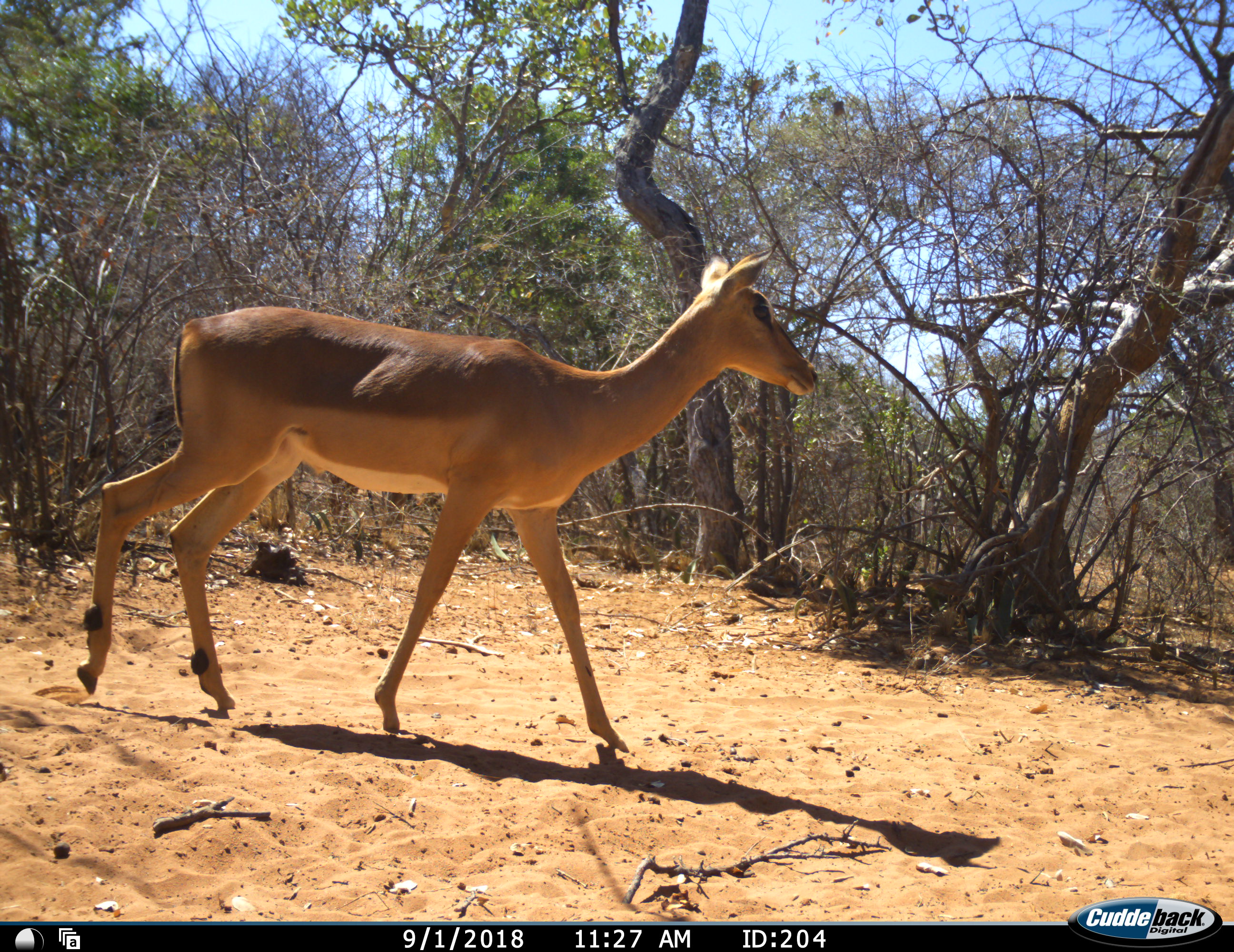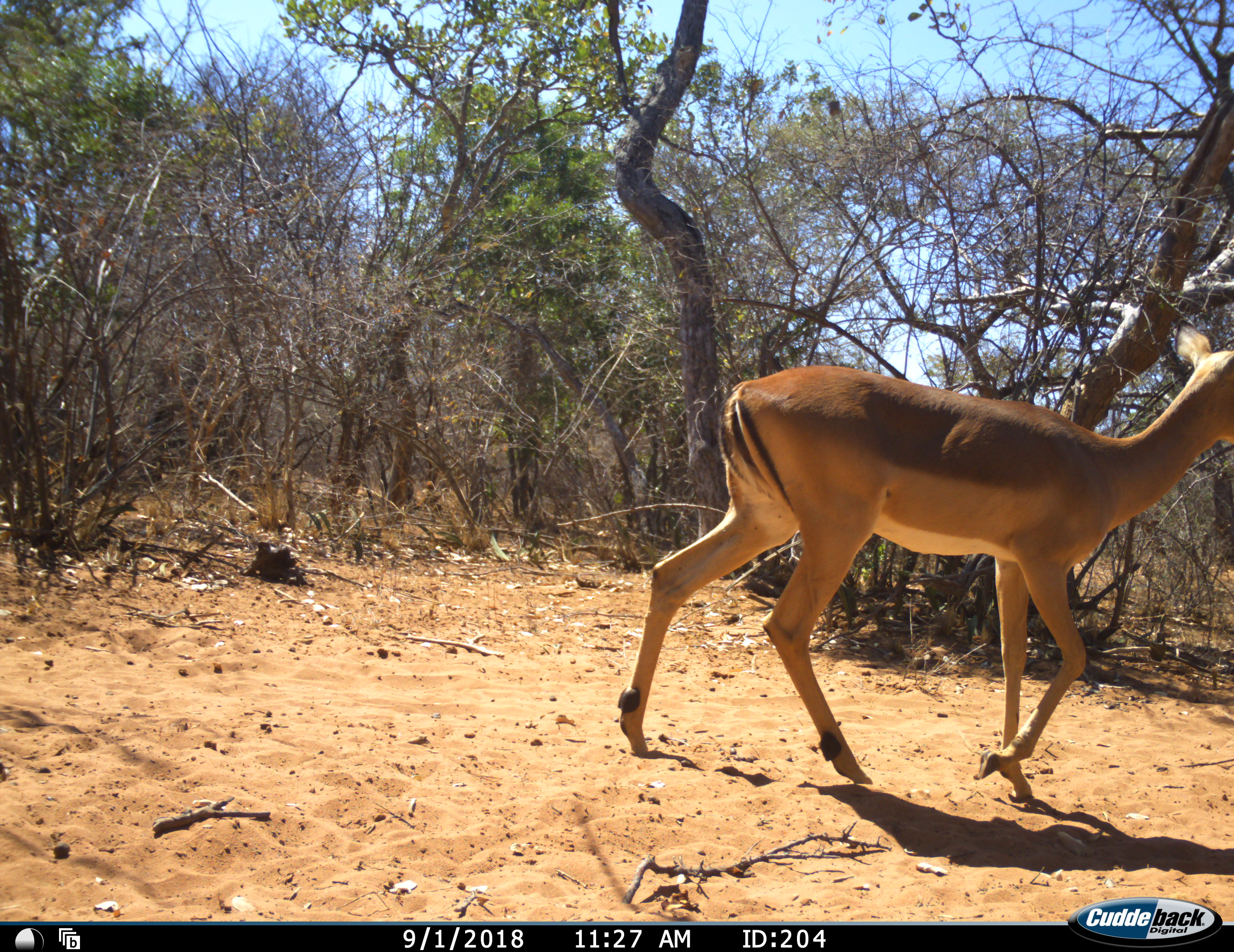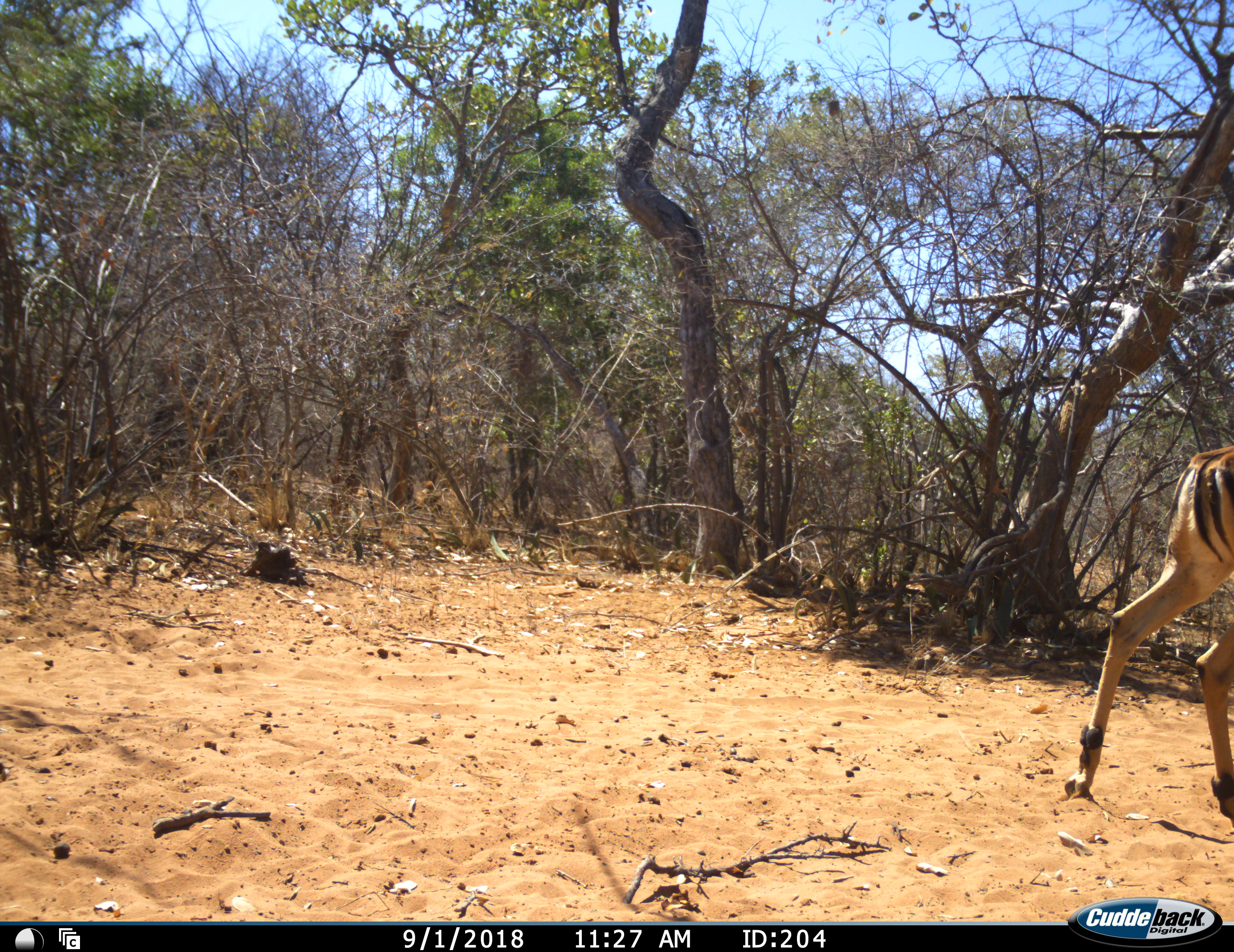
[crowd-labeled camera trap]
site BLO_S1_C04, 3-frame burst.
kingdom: Animalia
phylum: Chordata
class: Mammalia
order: Artiodactyla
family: Bovidae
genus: Aepyceros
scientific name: Aepyceros melampus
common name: impala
Impala (Aepyceros melampus), count 1. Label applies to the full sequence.